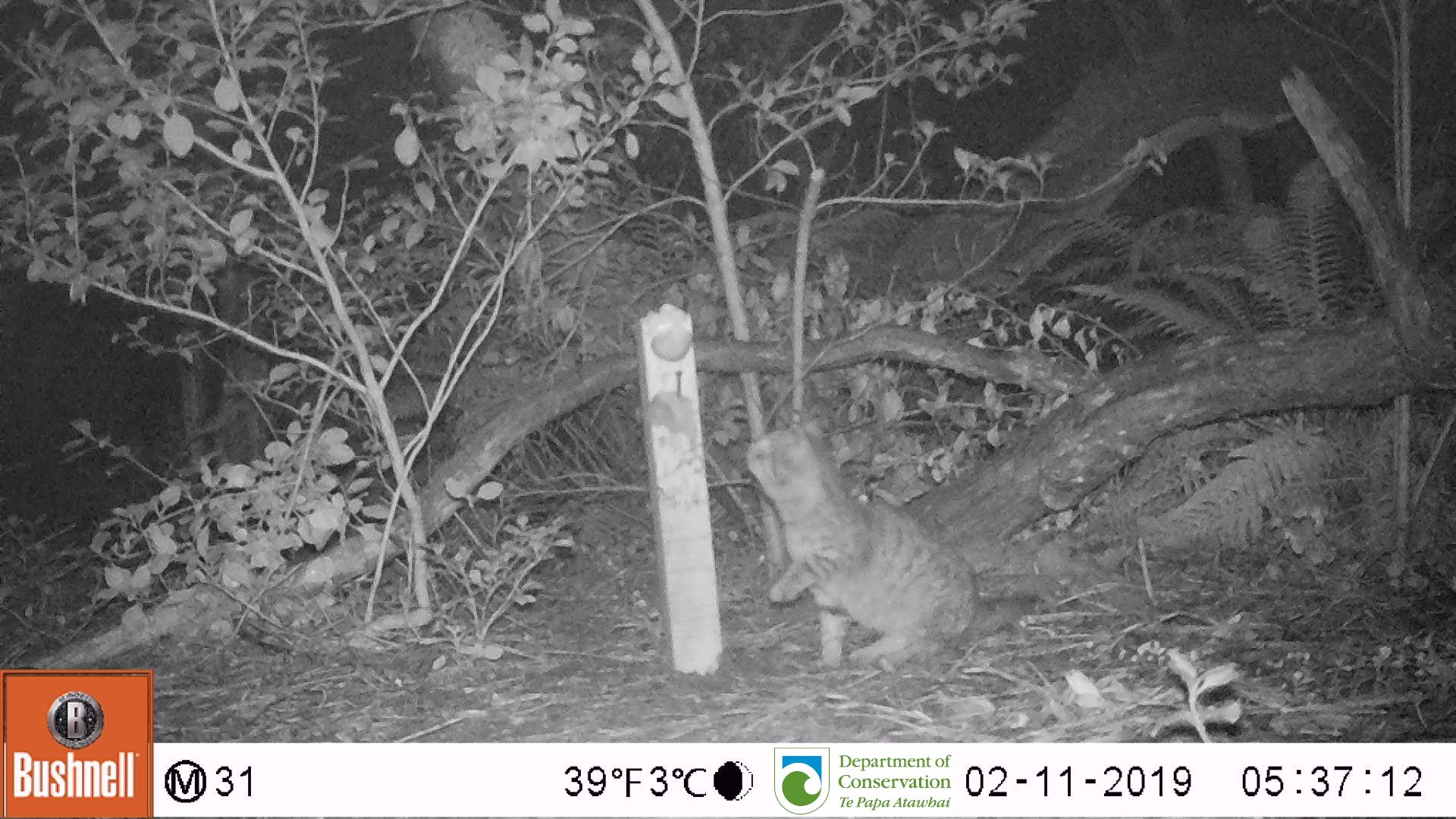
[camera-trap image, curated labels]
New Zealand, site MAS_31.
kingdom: Animalia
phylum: Chordata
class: Mammalia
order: Carnivora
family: Felidae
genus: Felis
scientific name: Felis catus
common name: domestic cat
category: cat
Cat (domestic cat) (Felis catus).